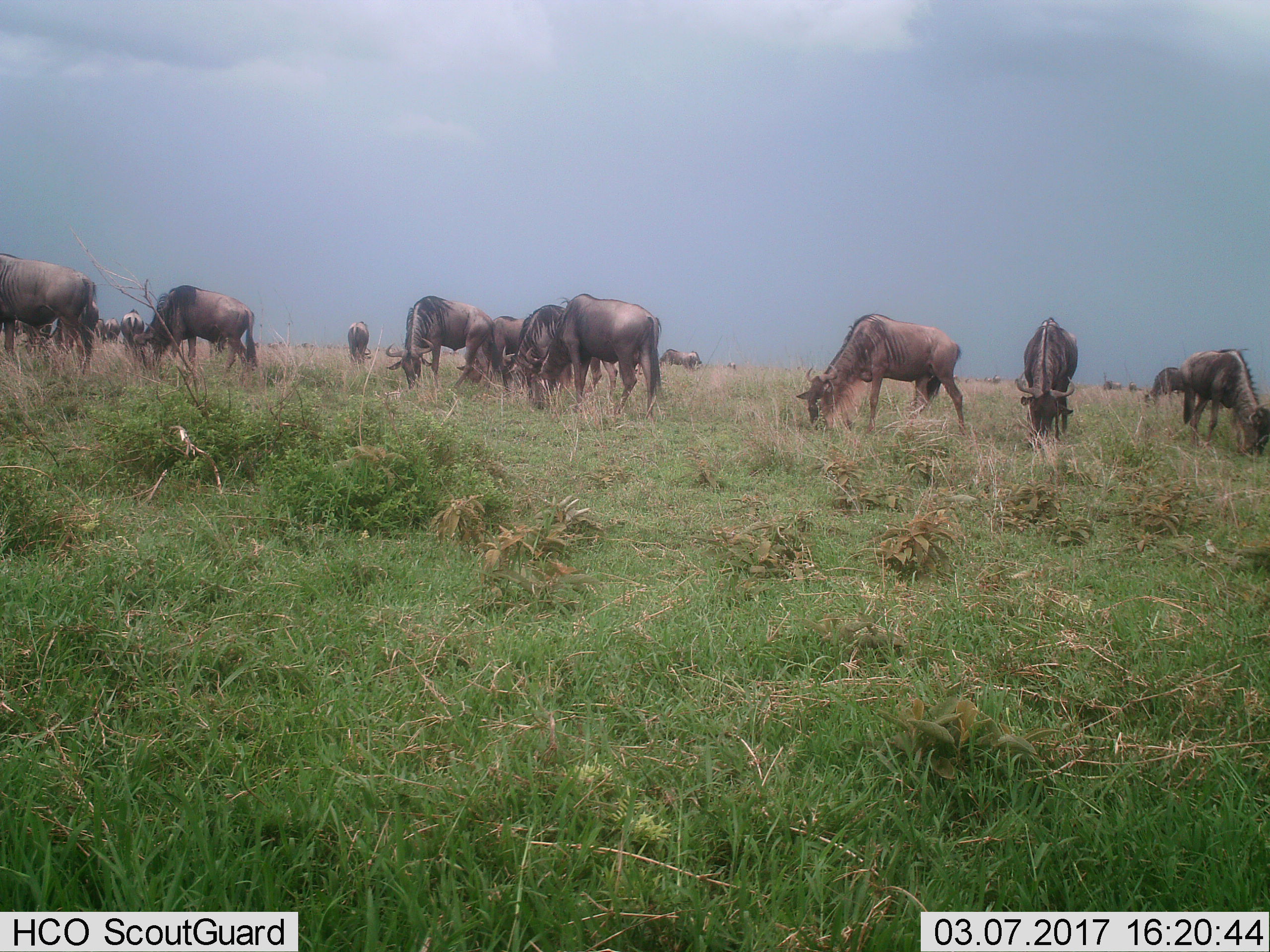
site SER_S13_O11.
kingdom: Animalia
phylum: Chordata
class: Mammalia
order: Artiodactyla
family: Bovidae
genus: Connochaetes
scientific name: Connochaetes taurinus taurinus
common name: blue wildebeest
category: wildebeestblue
Wildebeestblue (blue wildebeest) (Connochaetes taurinus taurinus), count 11-50. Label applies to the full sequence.